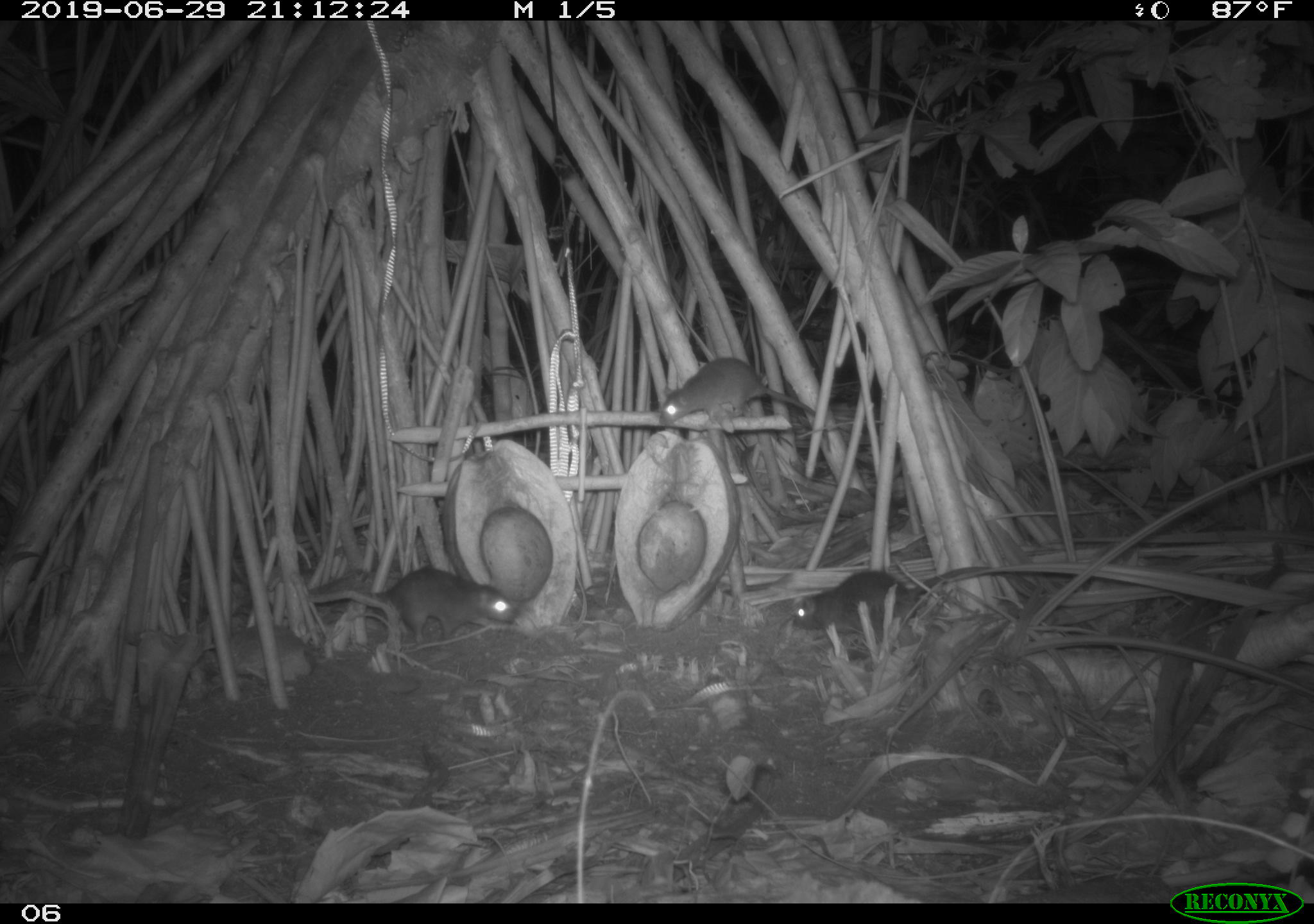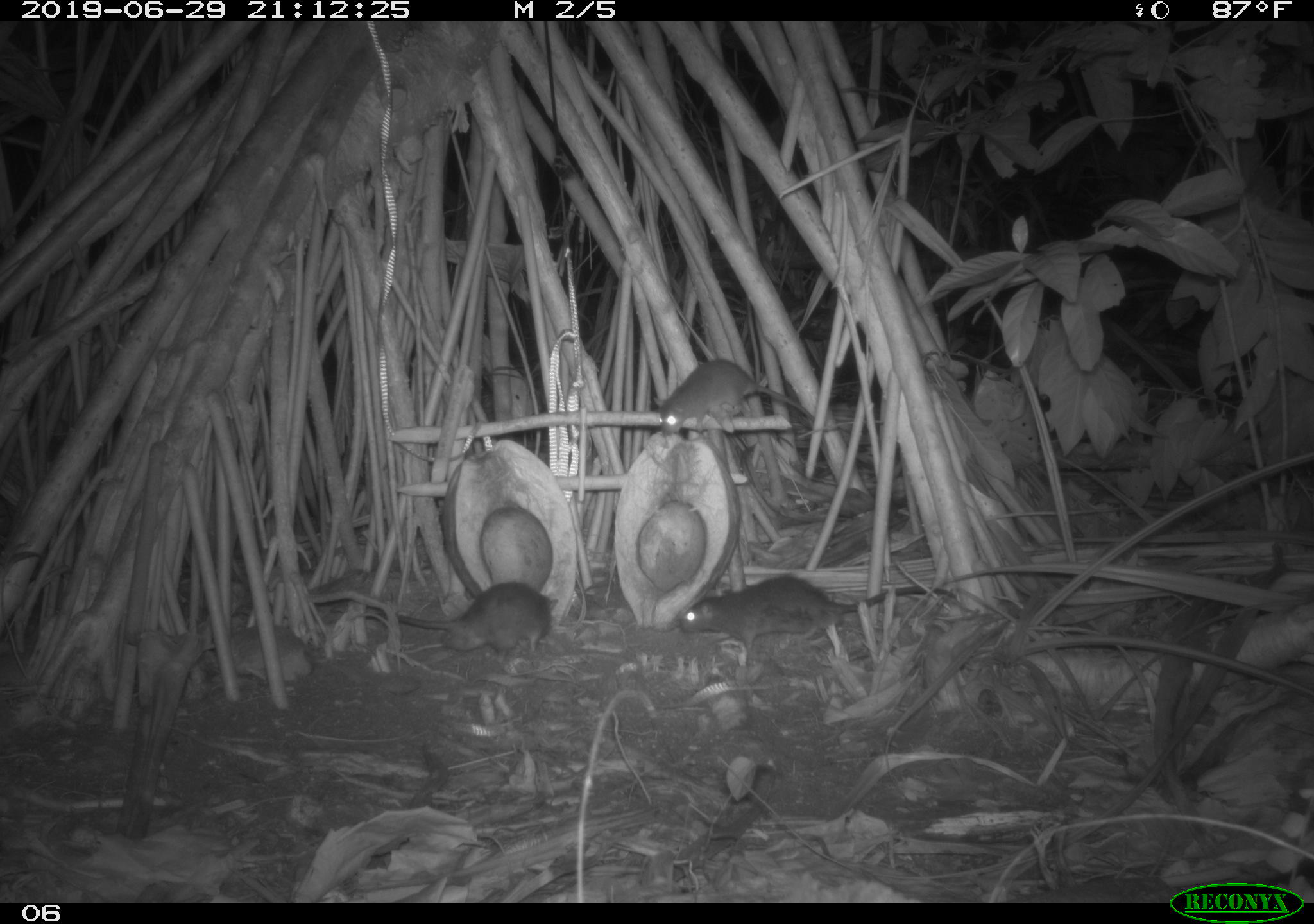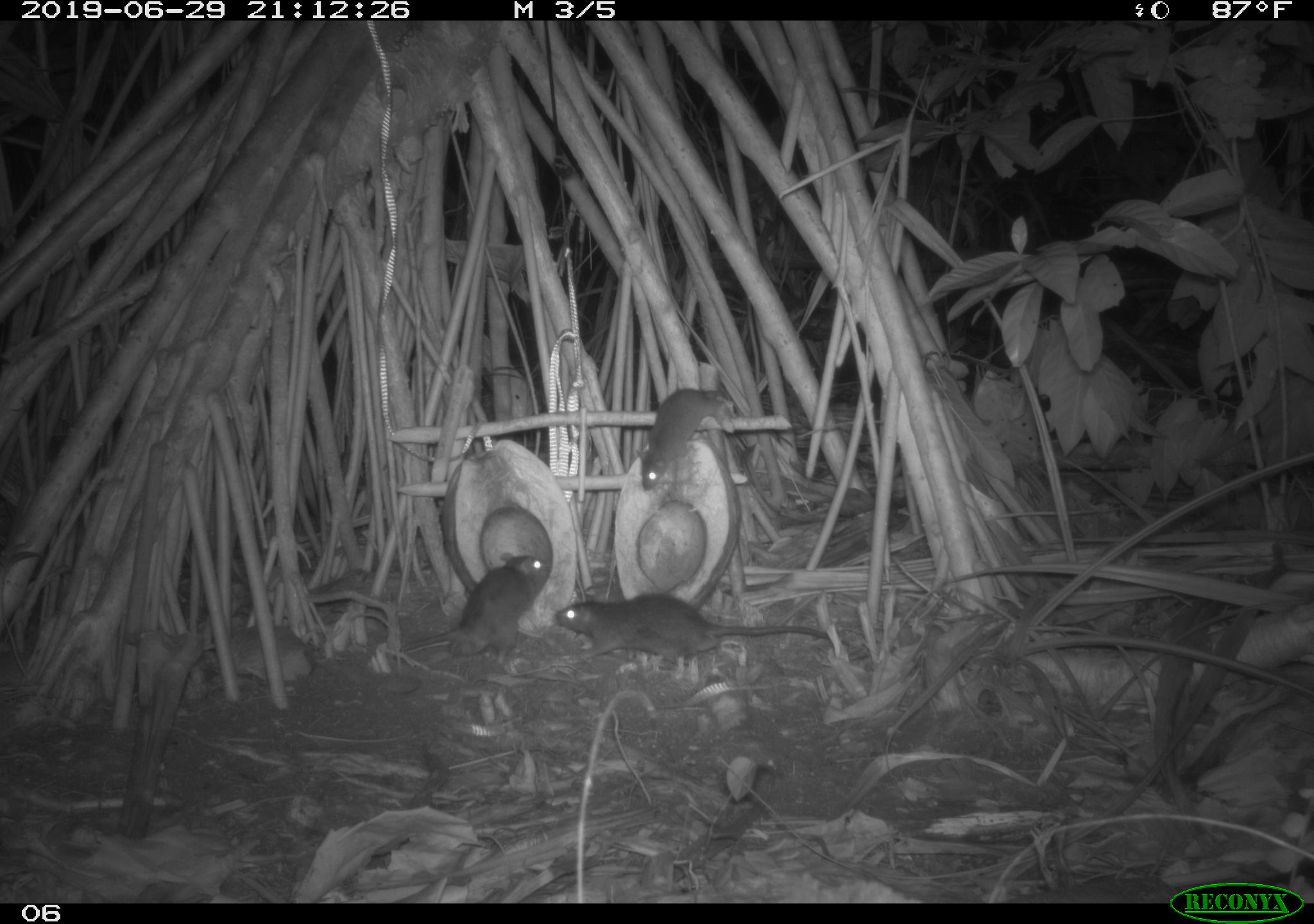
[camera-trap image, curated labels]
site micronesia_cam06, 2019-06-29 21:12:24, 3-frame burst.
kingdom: Animalia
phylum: Chordata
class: Mammalia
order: Rodentia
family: Muridae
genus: Rattus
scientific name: Rattus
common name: rat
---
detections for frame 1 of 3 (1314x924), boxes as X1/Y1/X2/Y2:
rat: 654/349/817/429; 371/561/522/647; 781/565/931/632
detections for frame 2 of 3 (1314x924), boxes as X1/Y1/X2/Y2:
rat: 676/570/966/658; 371/581/570/664; 650/355/822/444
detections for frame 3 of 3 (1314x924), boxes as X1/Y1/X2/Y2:
rat: 550/588/837/664; 396/551/551/670; 629/381/737/495